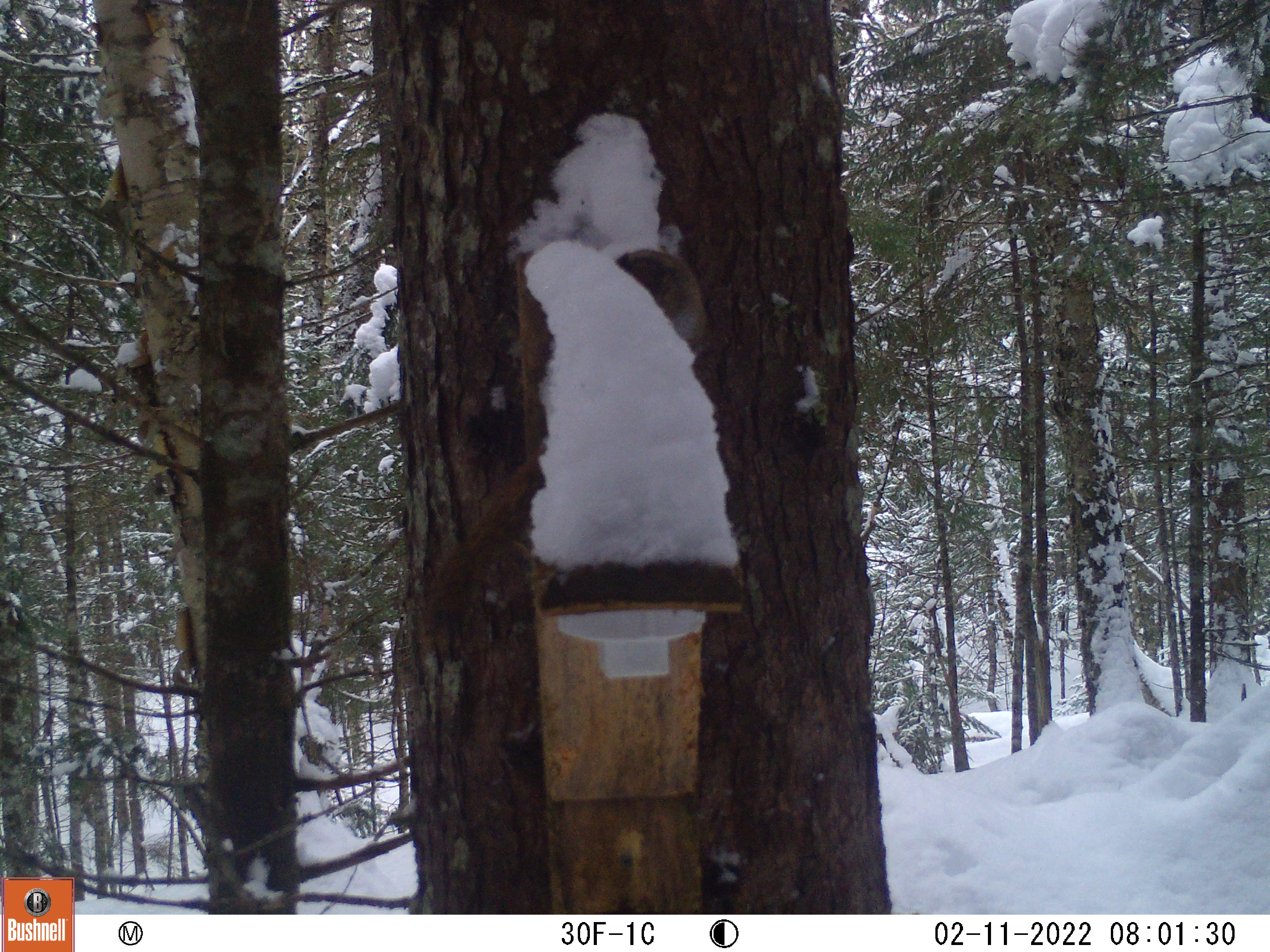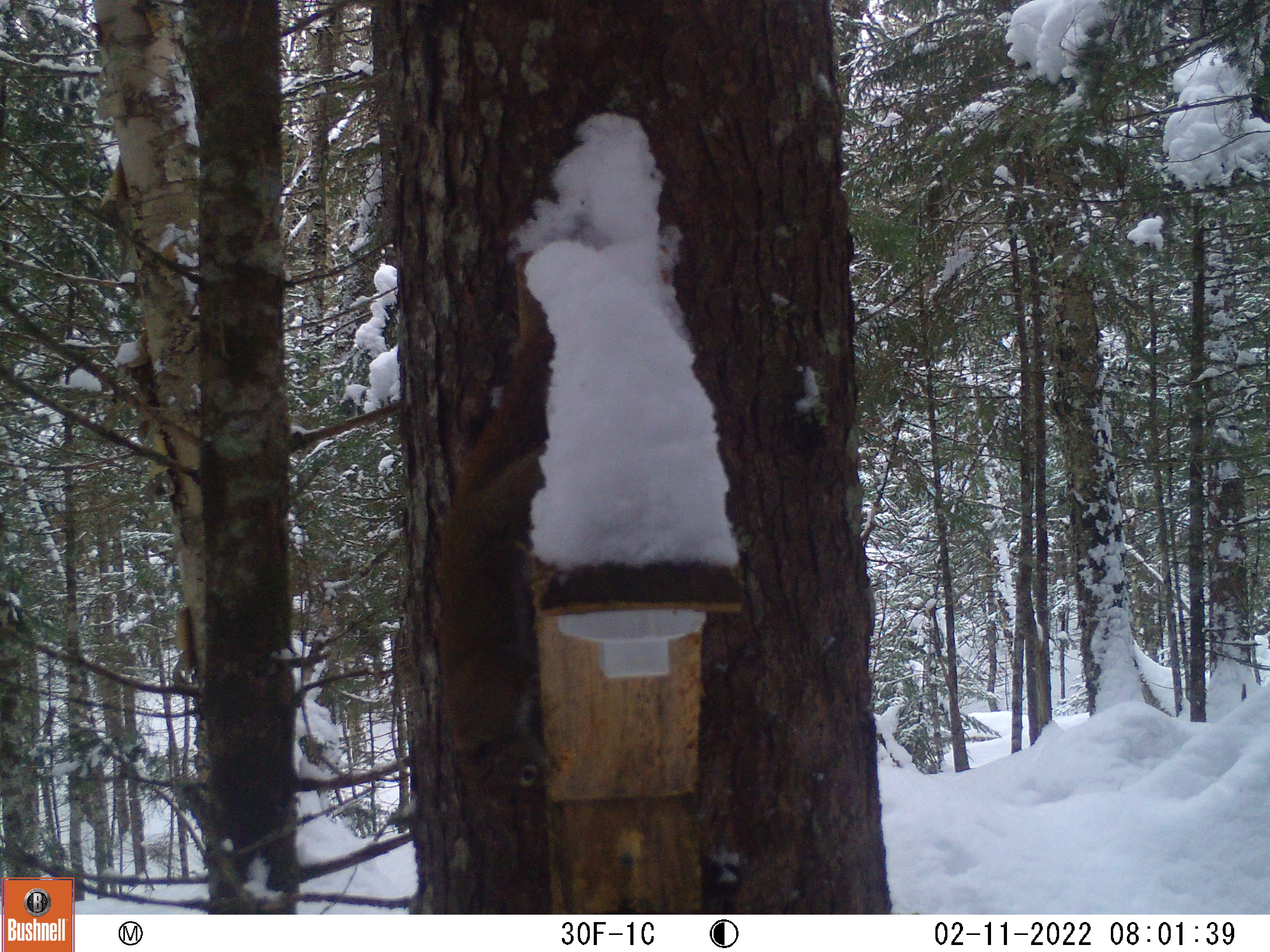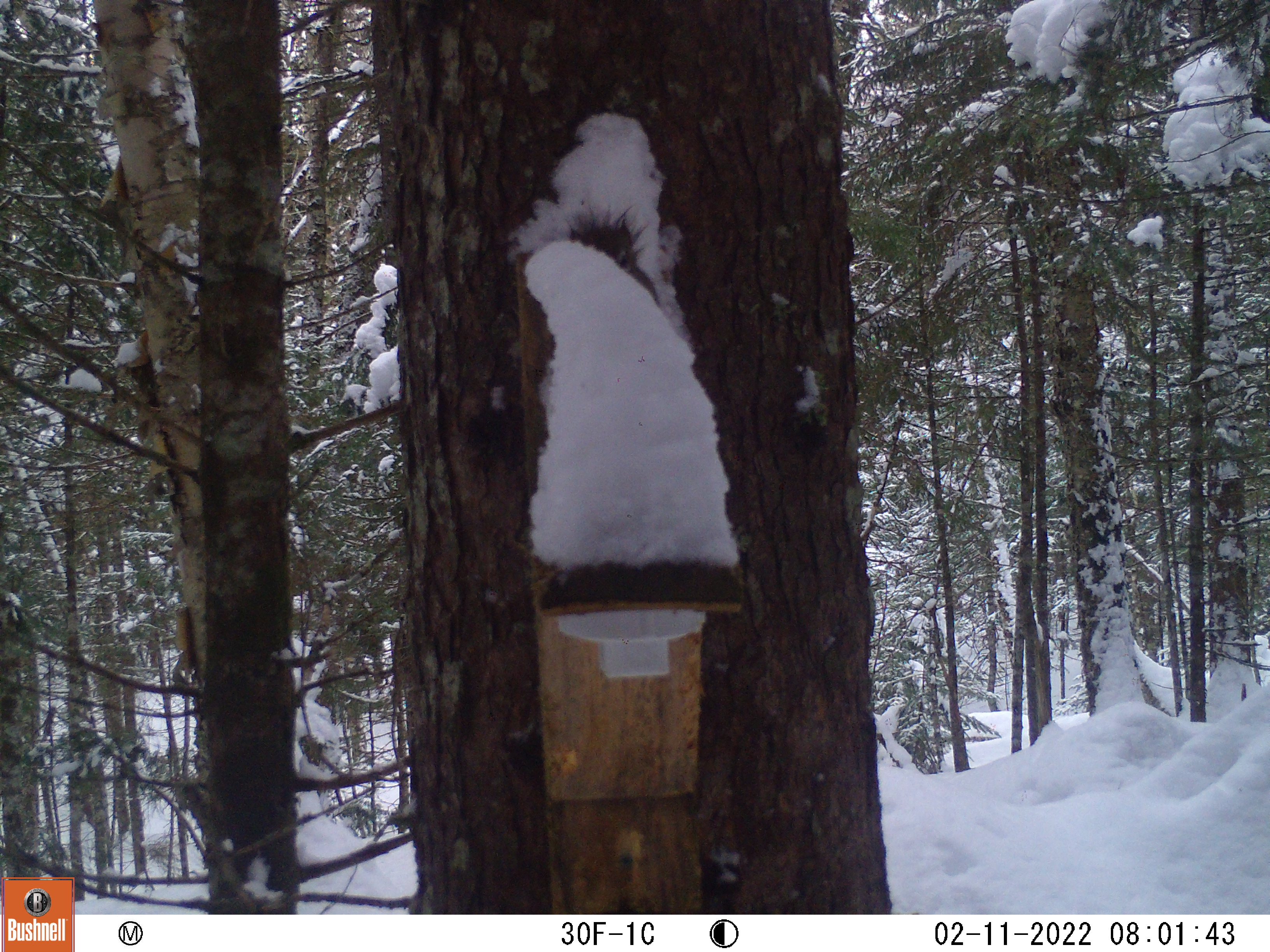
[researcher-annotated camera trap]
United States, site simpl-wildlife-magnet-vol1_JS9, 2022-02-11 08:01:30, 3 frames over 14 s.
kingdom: Animalia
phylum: Chordata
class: Mammalia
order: Rodentia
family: Sciuridae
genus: Tamiasciurus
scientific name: Tamiasciurus hudsonicus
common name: red squirrel